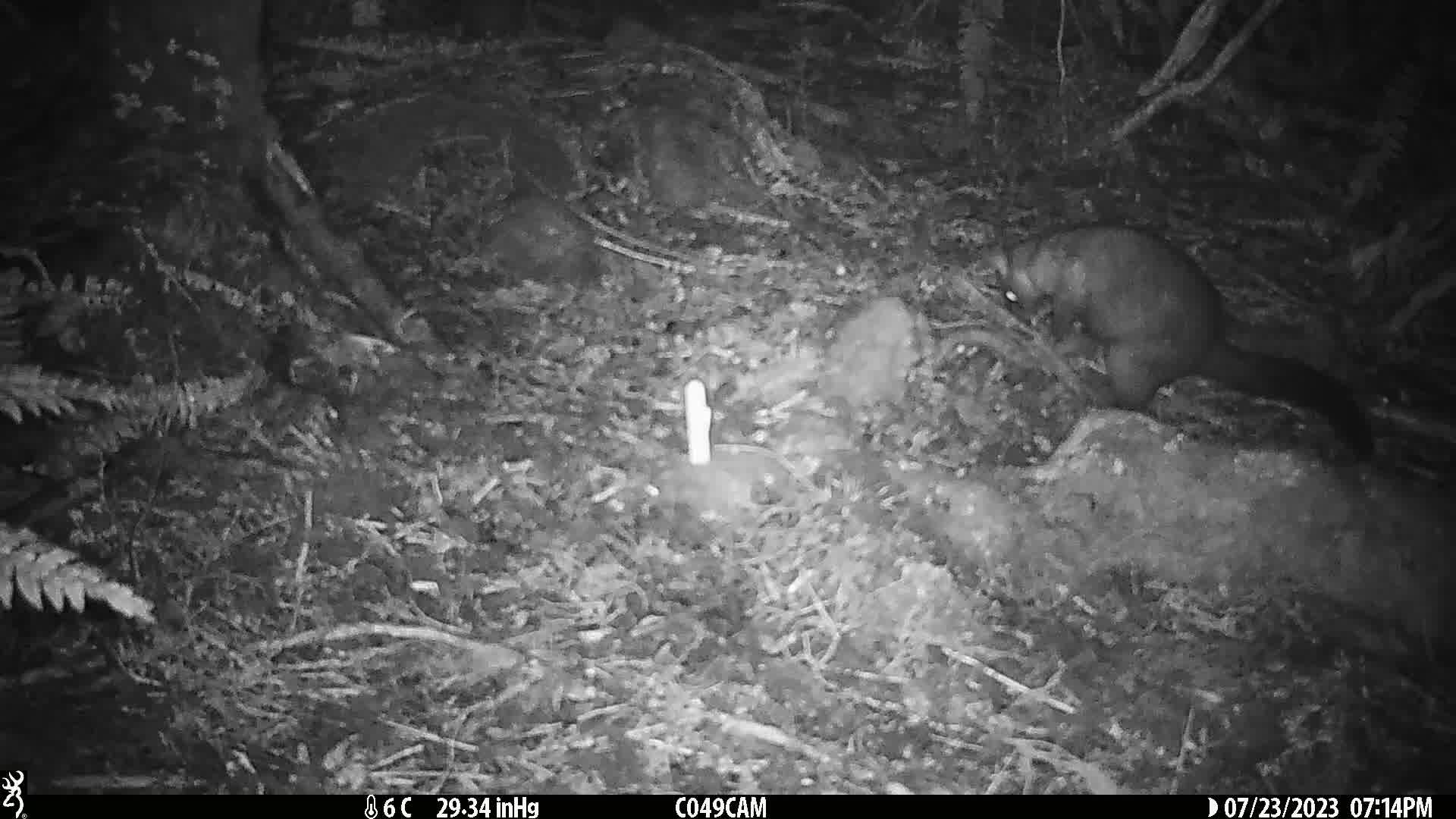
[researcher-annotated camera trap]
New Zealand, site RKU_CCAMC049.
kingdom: Animalia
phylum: Chordata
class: Mammalia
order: Diprotodontia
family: Phalangeridae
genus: Trichosurus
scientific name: Trichosurus vulpecula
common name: common brushtail possum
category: possum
Possum (common brushtail possum) (Trichosurus vulpecula).